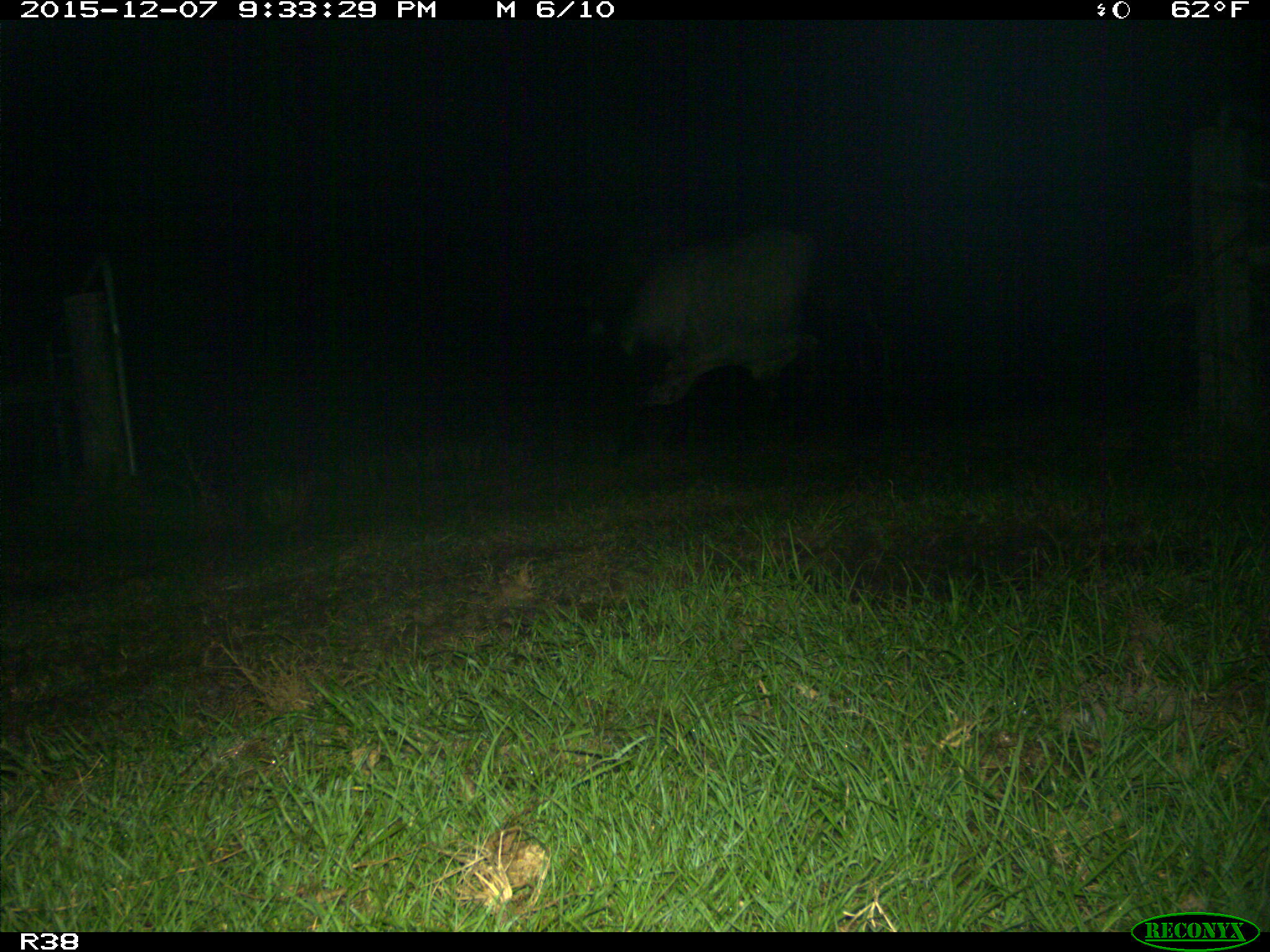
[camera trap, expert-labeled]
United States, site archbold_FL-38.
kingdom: Animalia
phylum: Chordata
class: Mammalia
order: Artiodactyla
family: Bovidae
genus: Bos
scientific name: Bos taurus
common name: domestic cow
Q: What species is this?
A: Bos taurus (domestic cow).